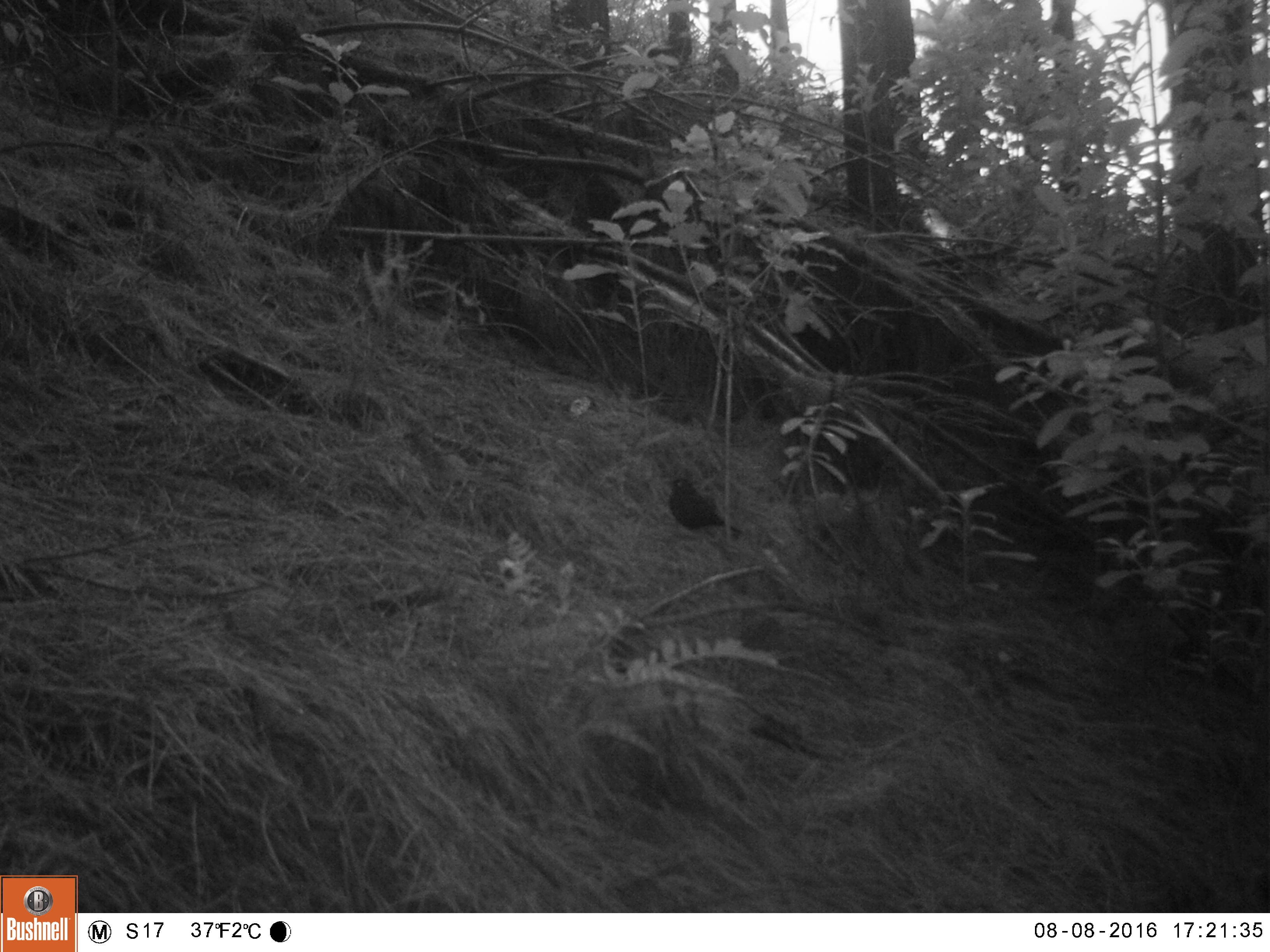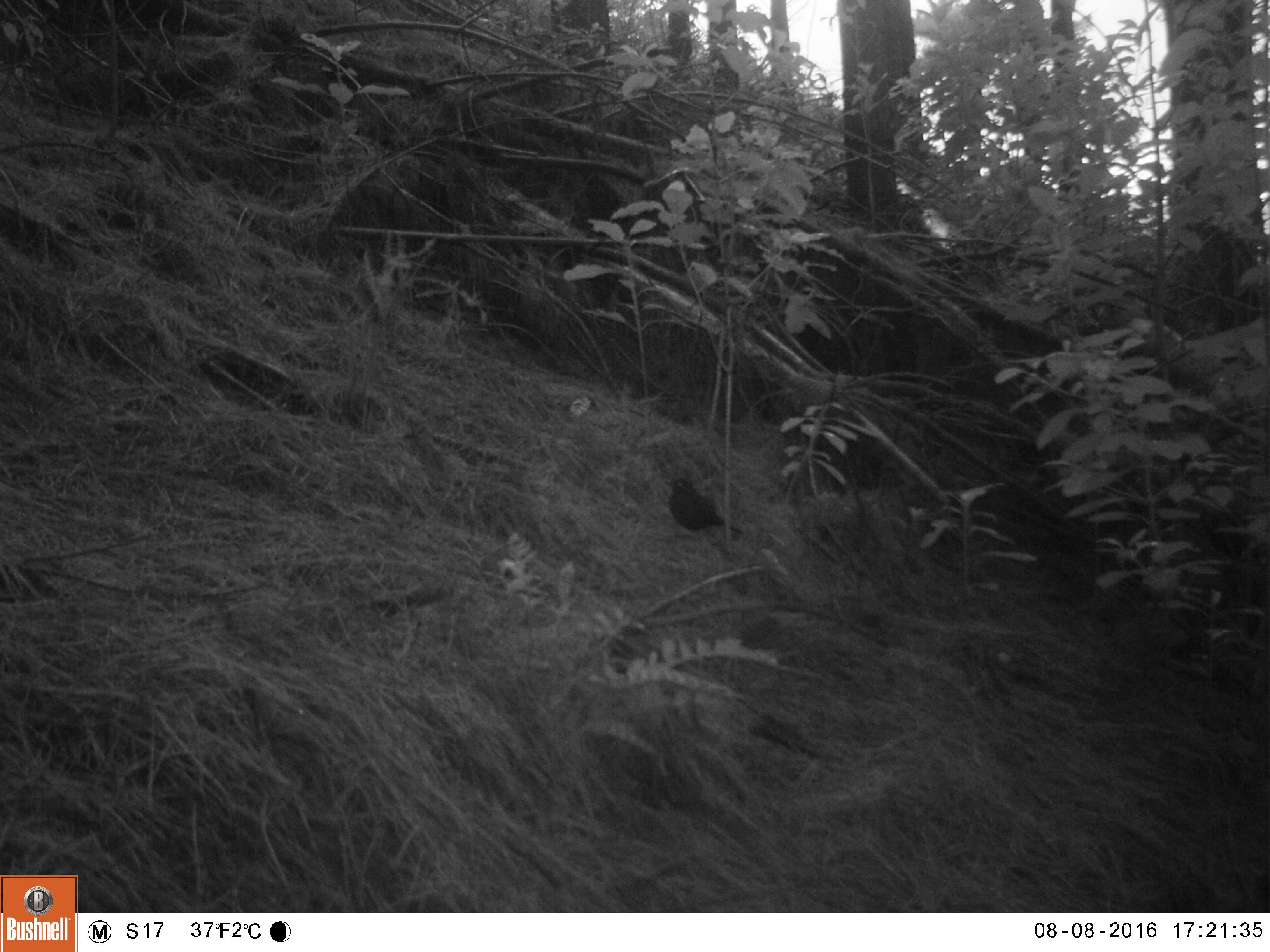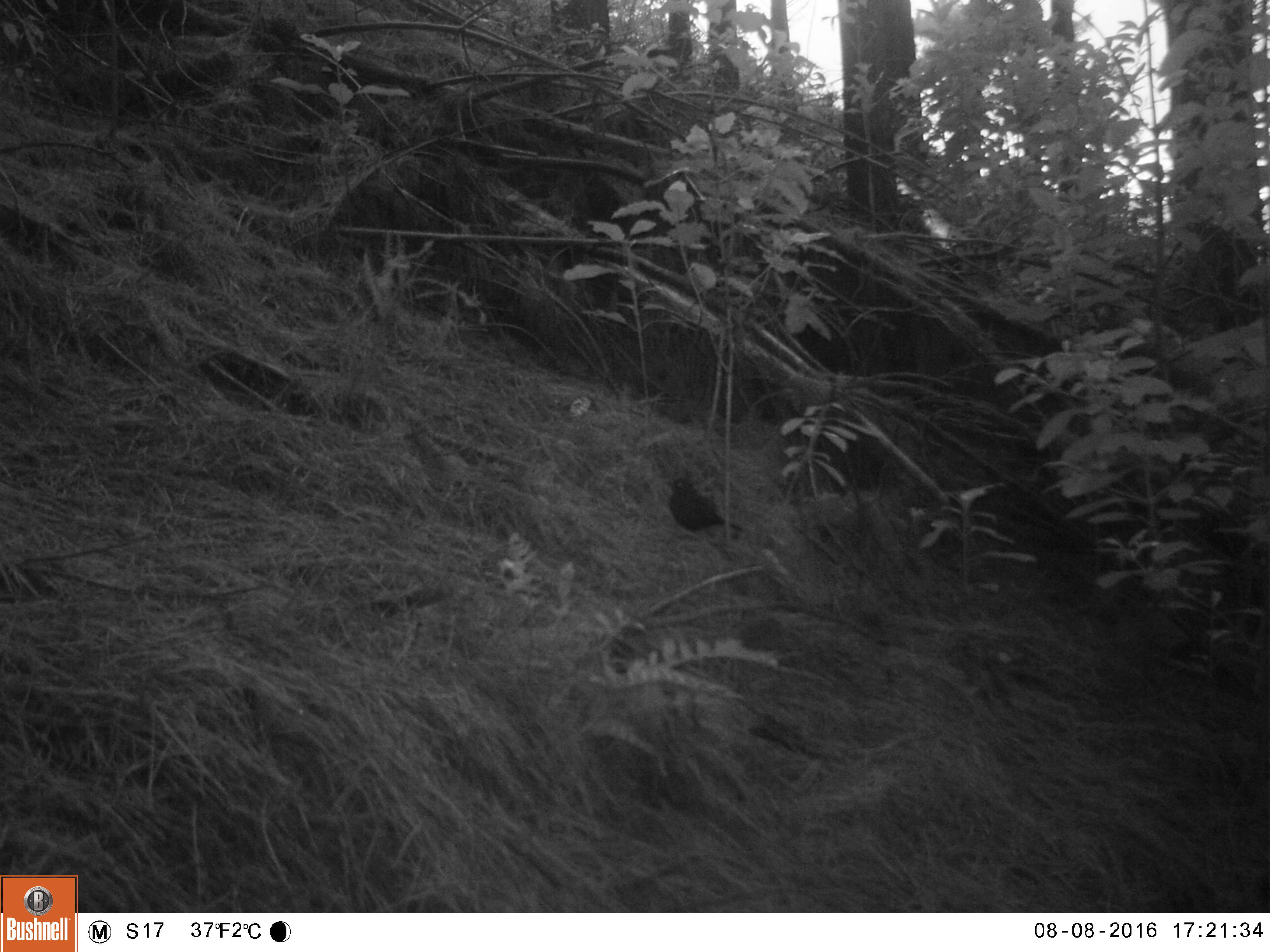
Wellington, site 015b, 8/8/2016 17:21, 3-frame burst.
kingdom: Animalia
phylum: Chordata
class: Aves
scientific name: Aves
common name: bird